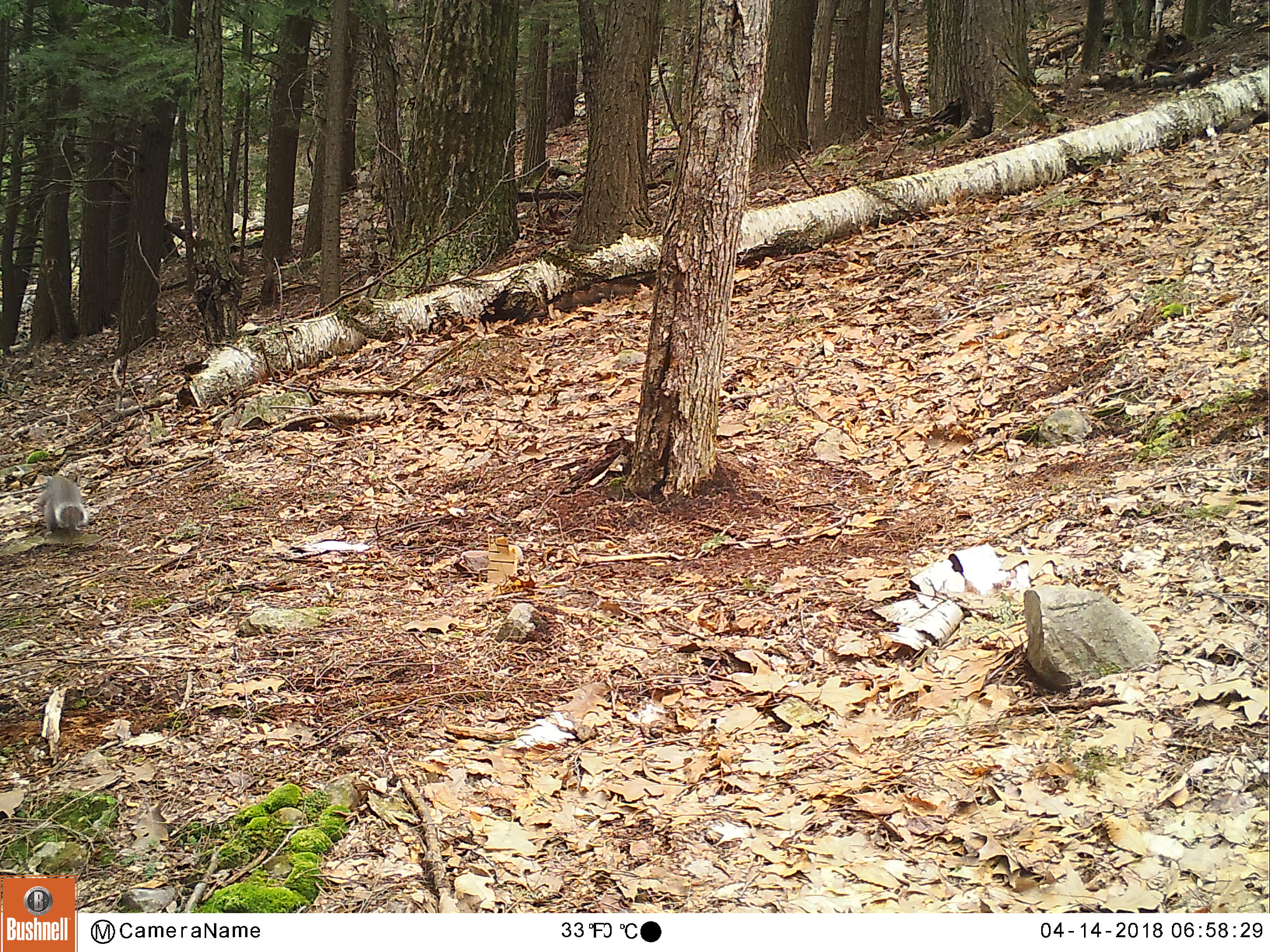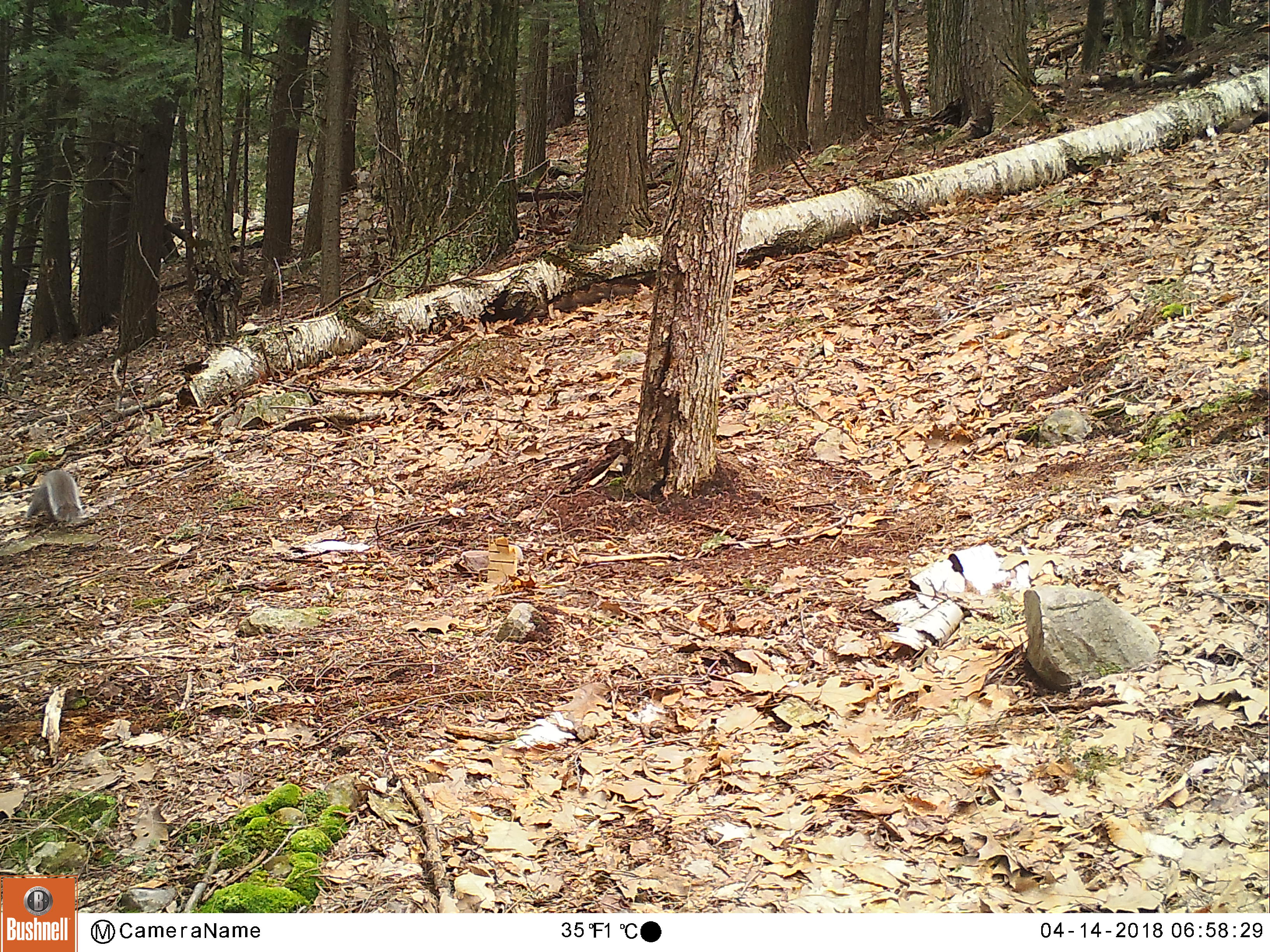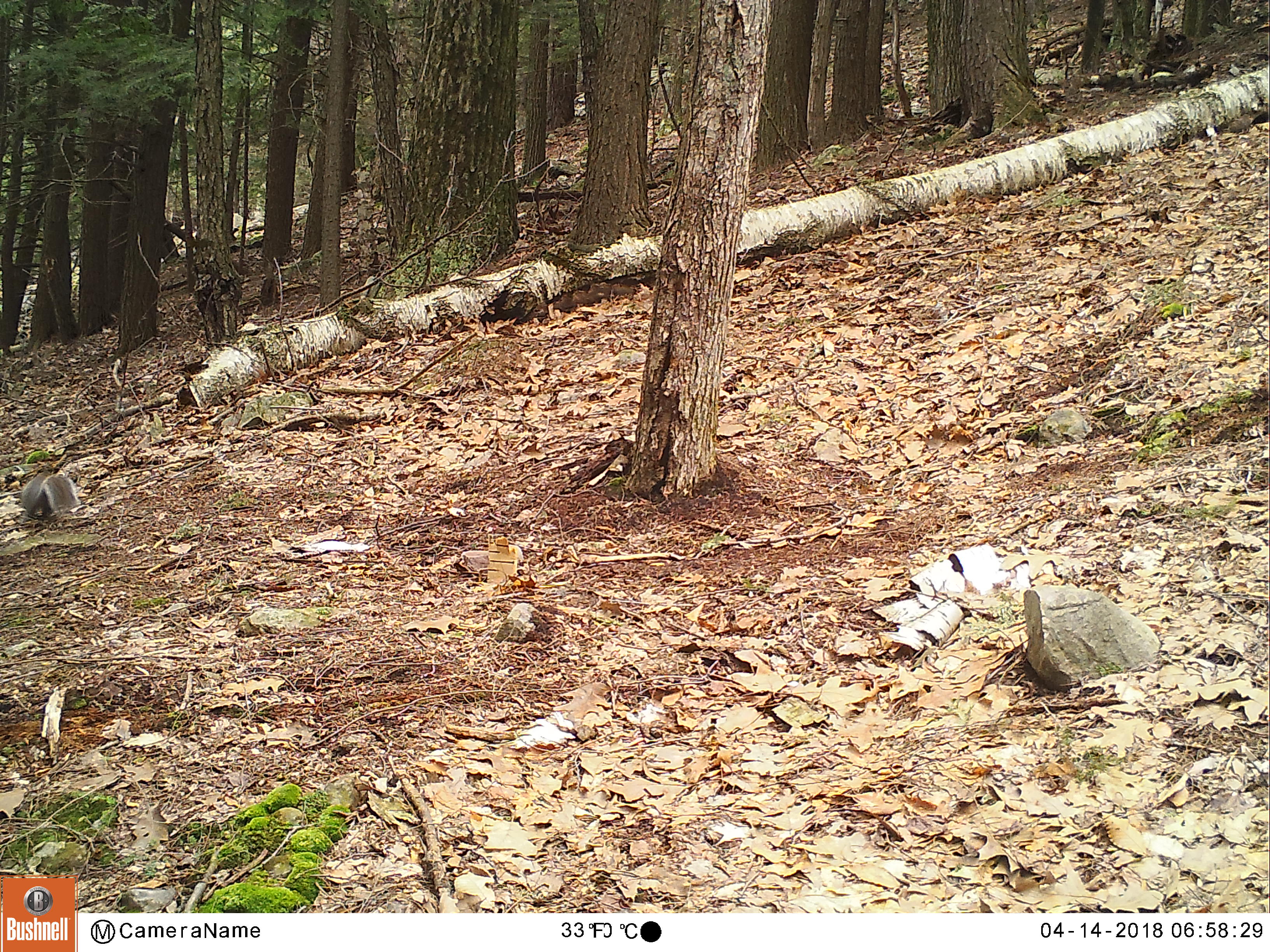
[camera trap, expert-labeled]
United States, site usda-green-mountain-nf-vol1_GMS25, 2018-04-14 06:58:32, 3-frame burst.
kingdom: Animalia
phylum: Chordata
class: Mammalia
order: Rodentia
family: Sciuridae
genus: Sciurus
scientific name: Sciurus carolinensis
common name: gray squirrel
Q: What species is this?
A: Gray squirrel (Sciurus carolinensis).